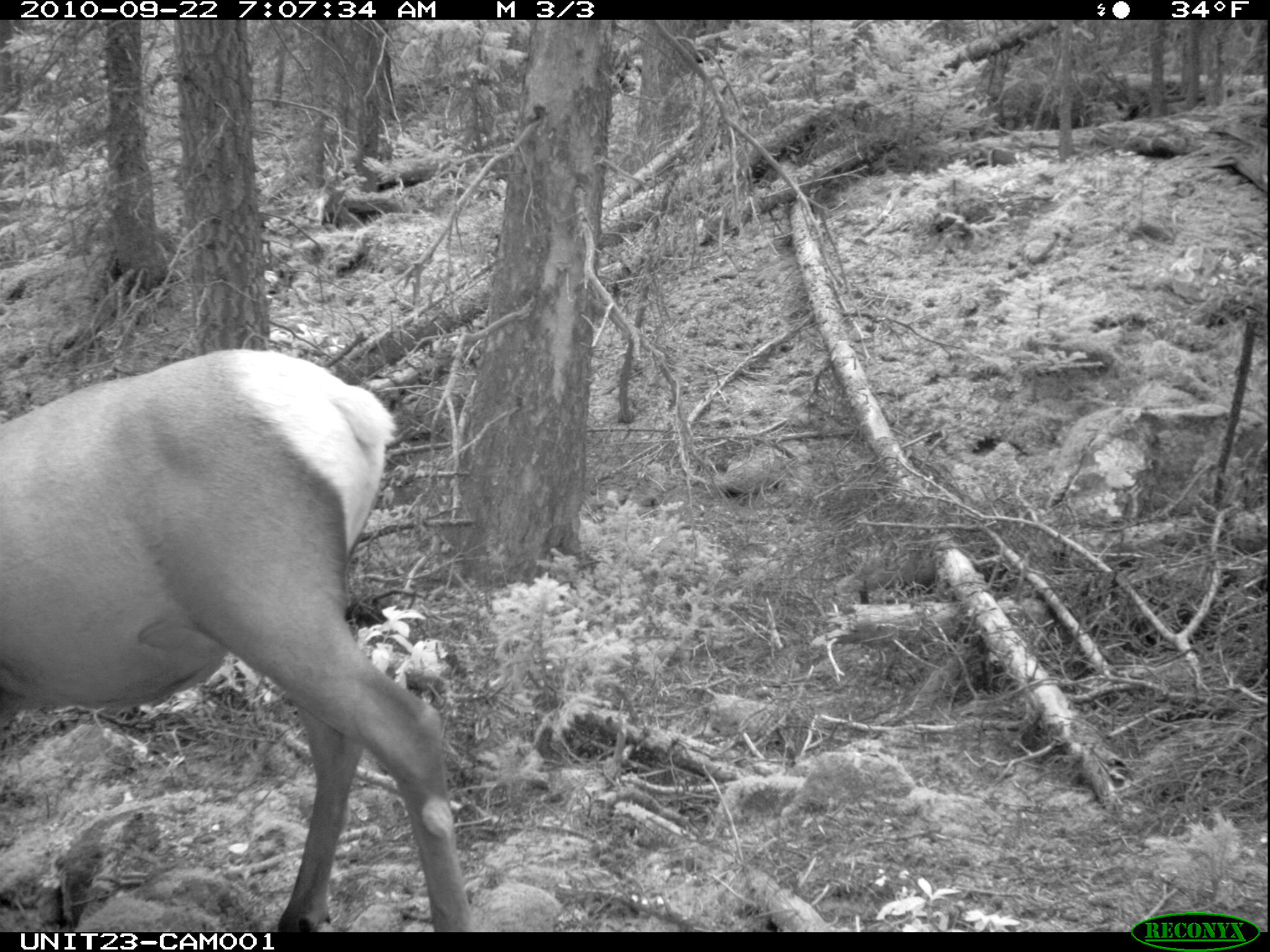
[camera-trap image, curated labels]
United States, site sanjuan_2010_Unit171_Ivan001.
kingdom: Animalia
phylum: Chordata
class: Mammalia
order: Artiodactyla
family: Cervidae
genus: Cervus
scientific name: Cervus elaphus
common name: red deer